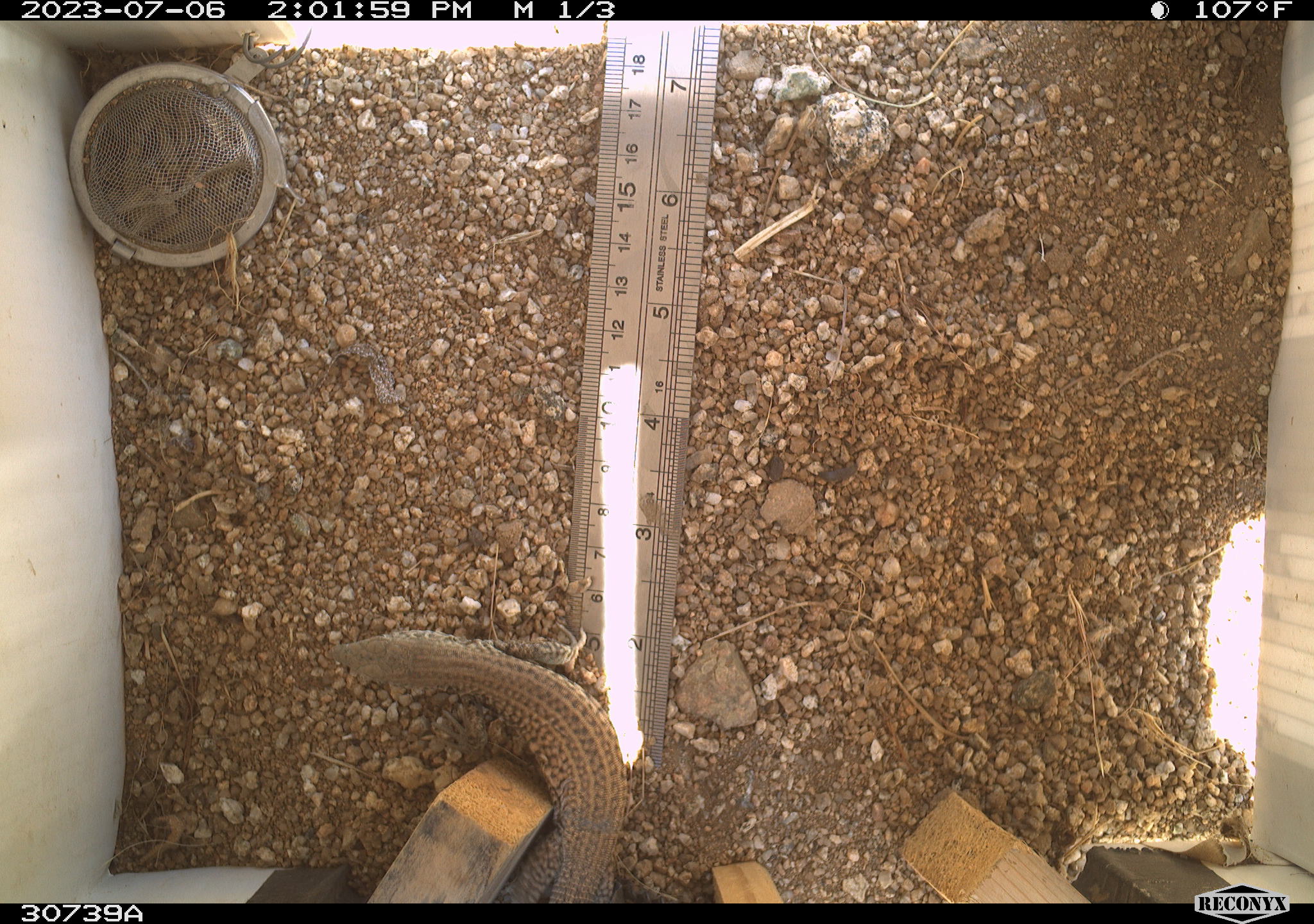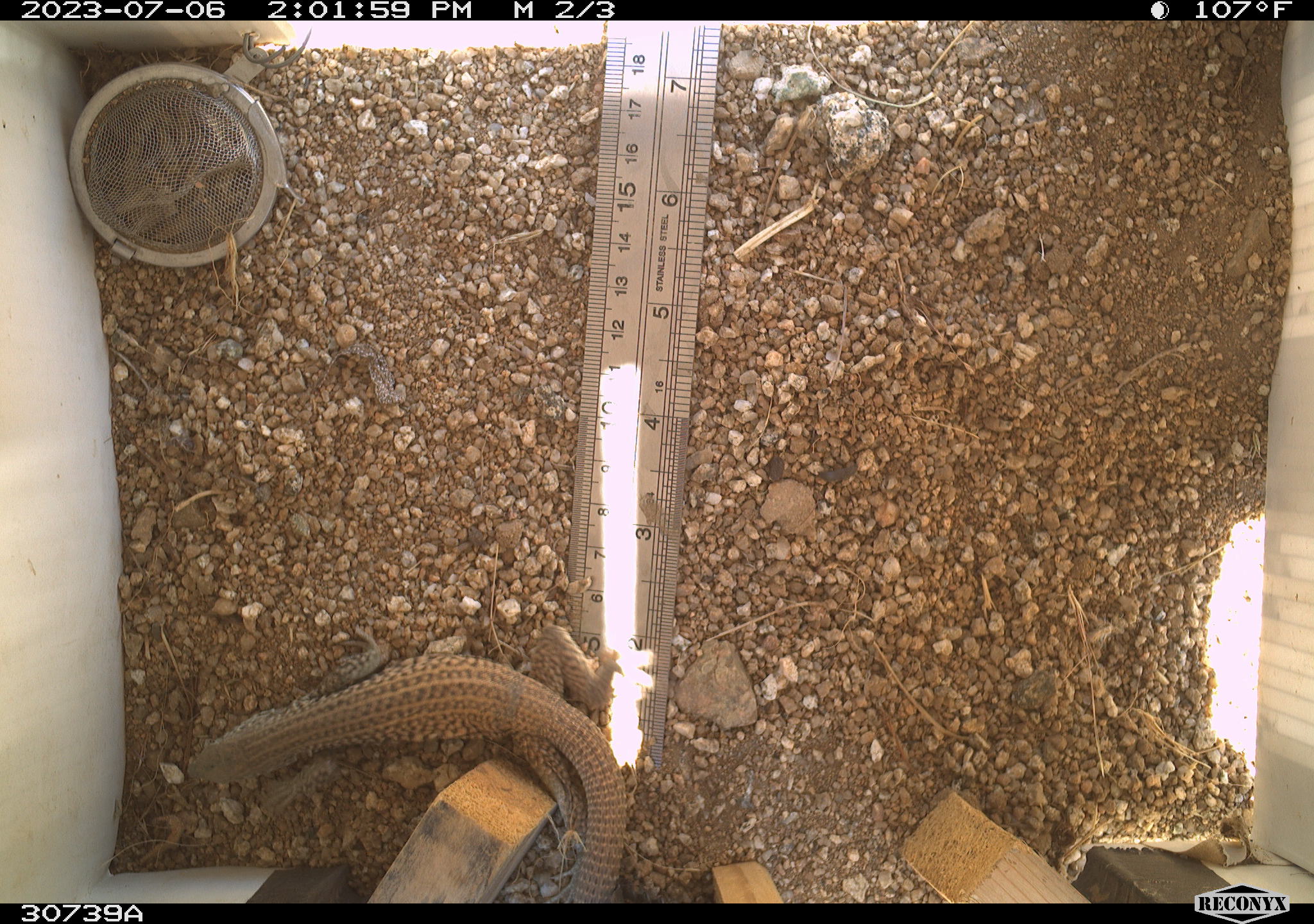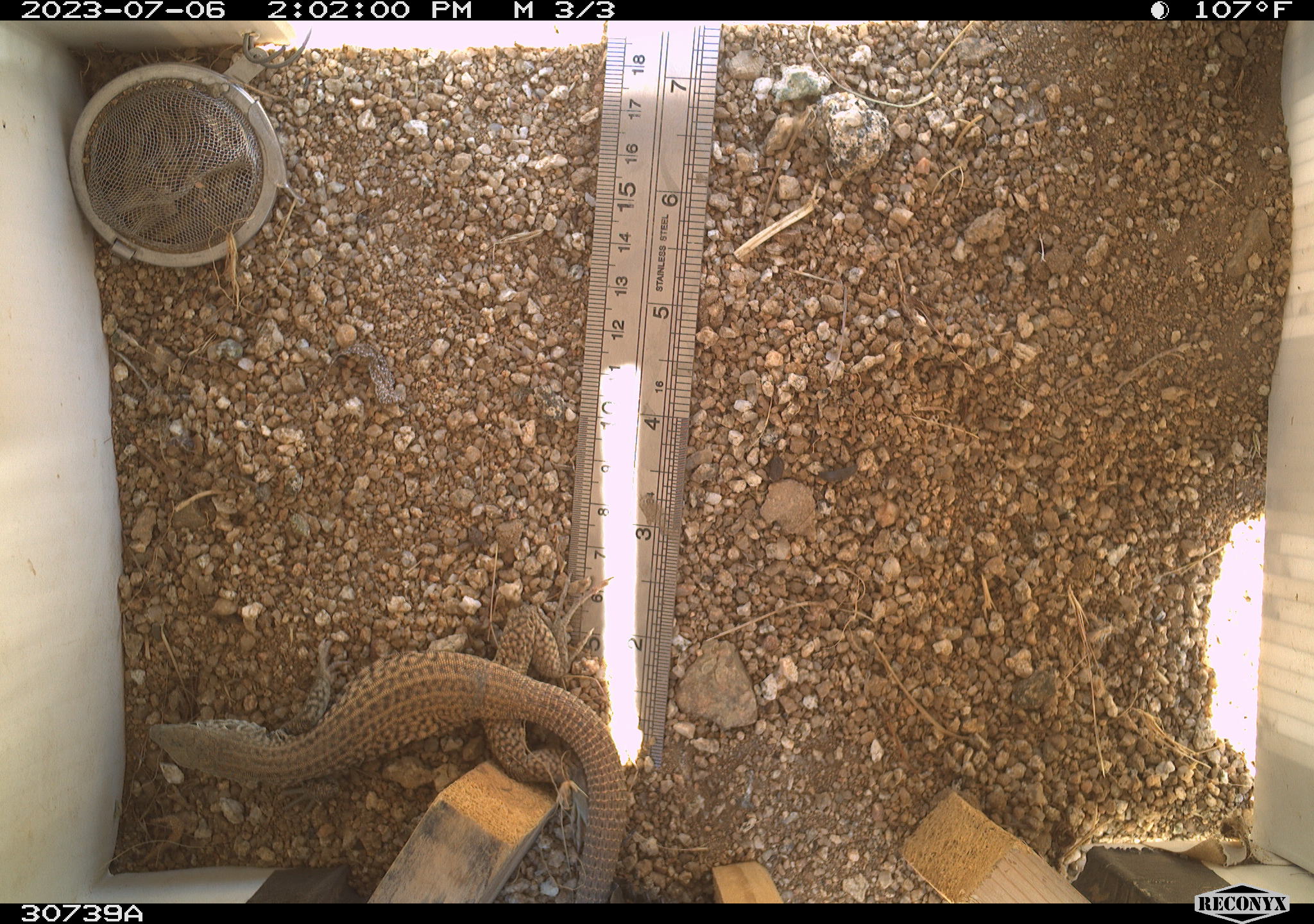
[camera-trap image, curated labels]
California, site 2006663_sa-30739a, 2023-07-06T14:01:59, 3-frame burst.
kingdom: Animalia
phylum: Chordata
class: Reptilia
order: Squamata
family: Teiidae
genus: Aspidoscelis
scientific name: Aspidoscelis tigris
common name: western whiptail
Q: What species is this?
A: Western whiptail (Aspidoscelis tigris).